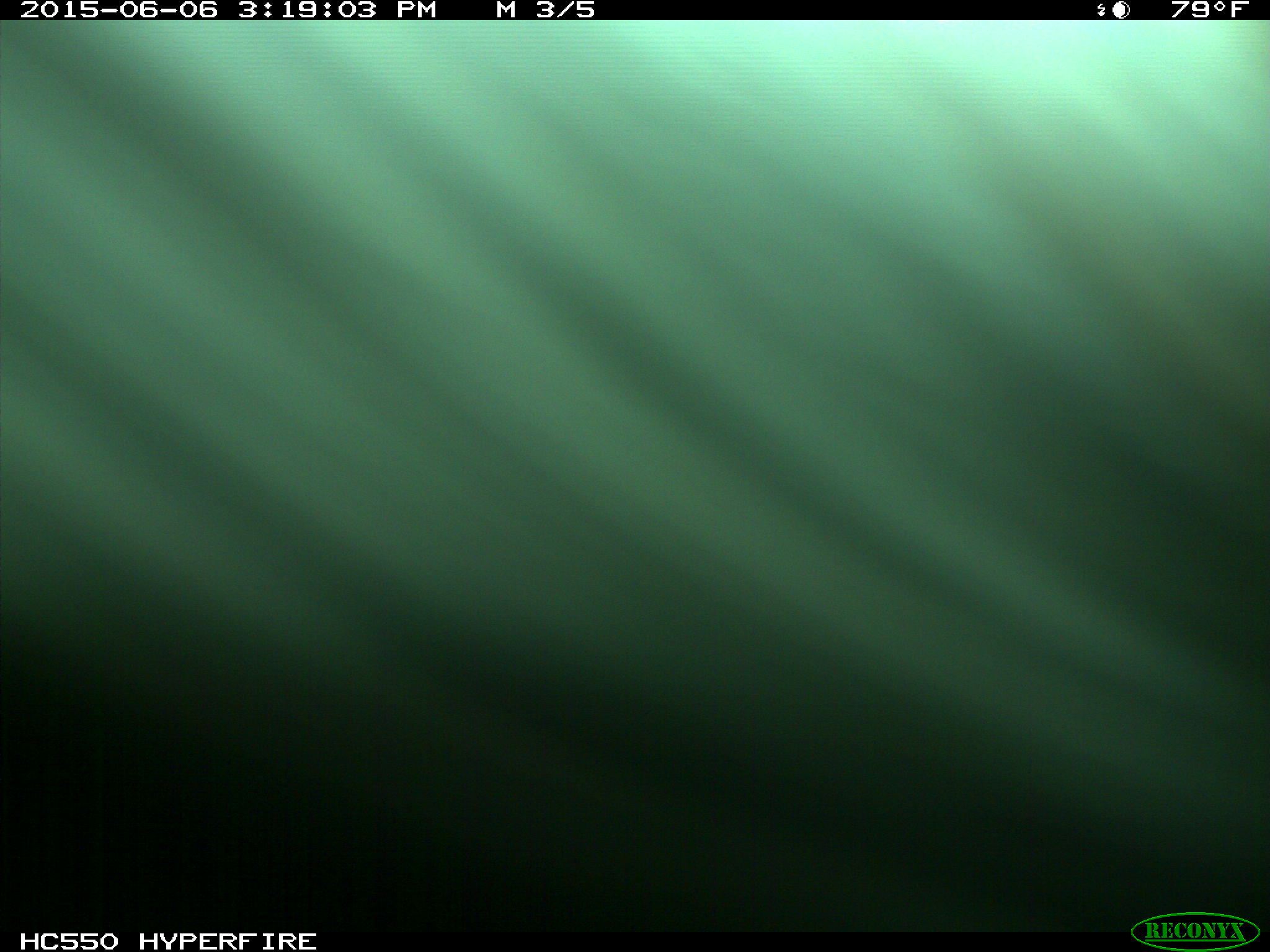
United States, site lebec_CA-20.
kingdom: Animalia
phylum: Chordata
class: Mammalia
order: Artiodactyla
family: Bovidae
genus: Bos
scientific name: Bos taurus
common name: domestic cow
Bos taurus (domestic cow).